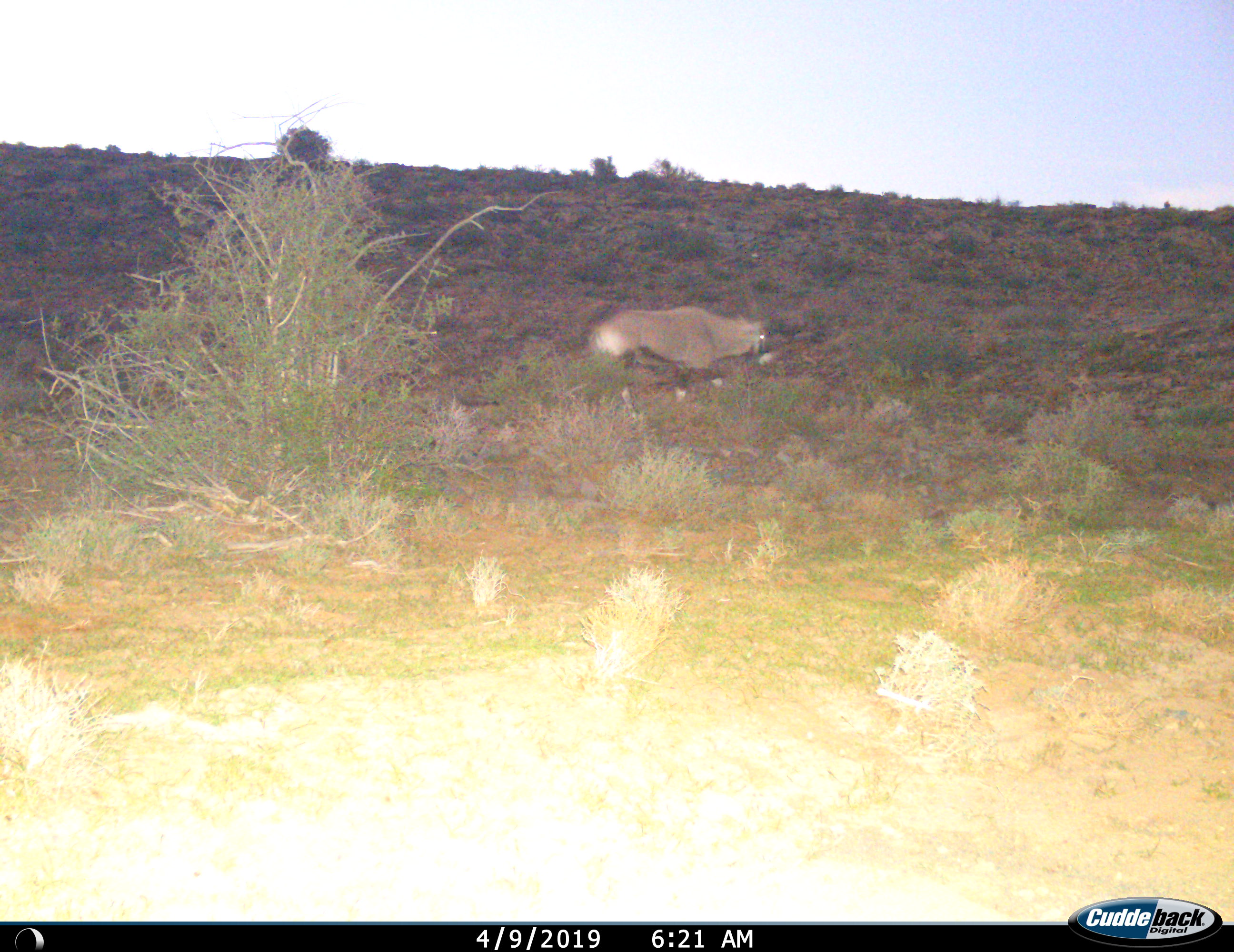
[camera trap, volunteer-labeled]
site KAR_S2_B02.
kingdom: Animalia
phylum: Chordata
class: Mammalia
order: Artiodactyla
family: Bovidae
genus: Oryx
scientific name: Oryx gazella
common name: gemsbok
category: oryx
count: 1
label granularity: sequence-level